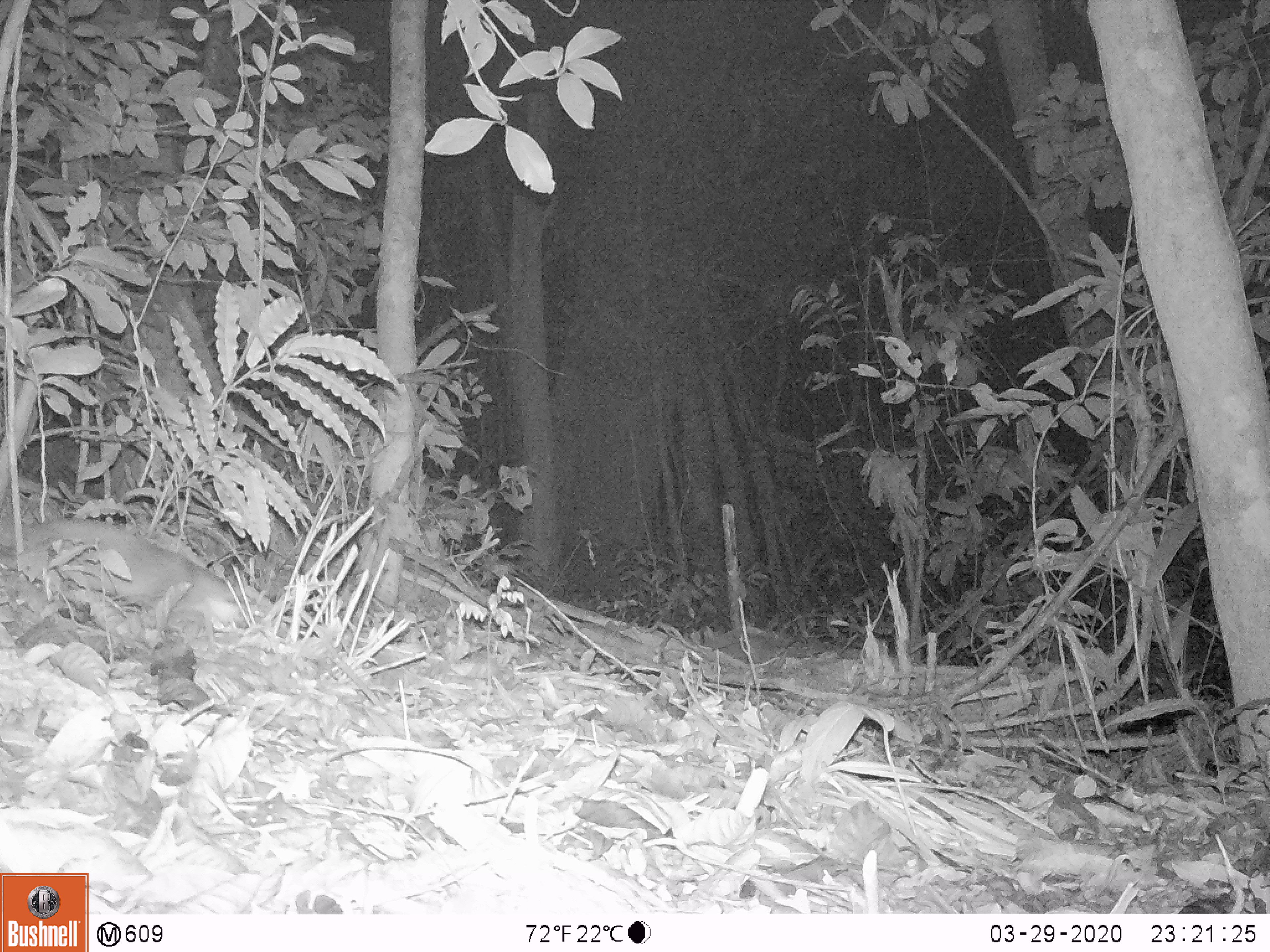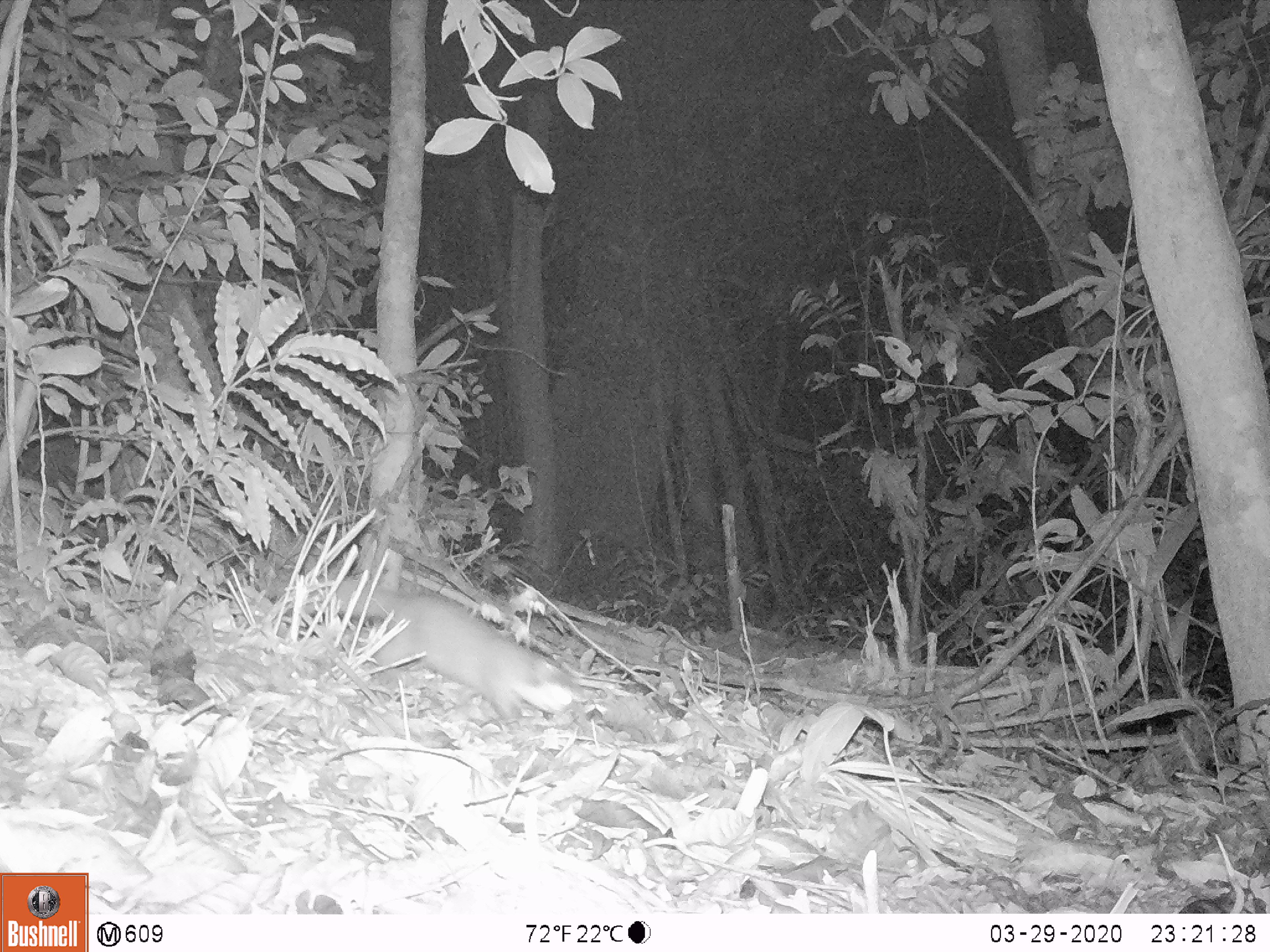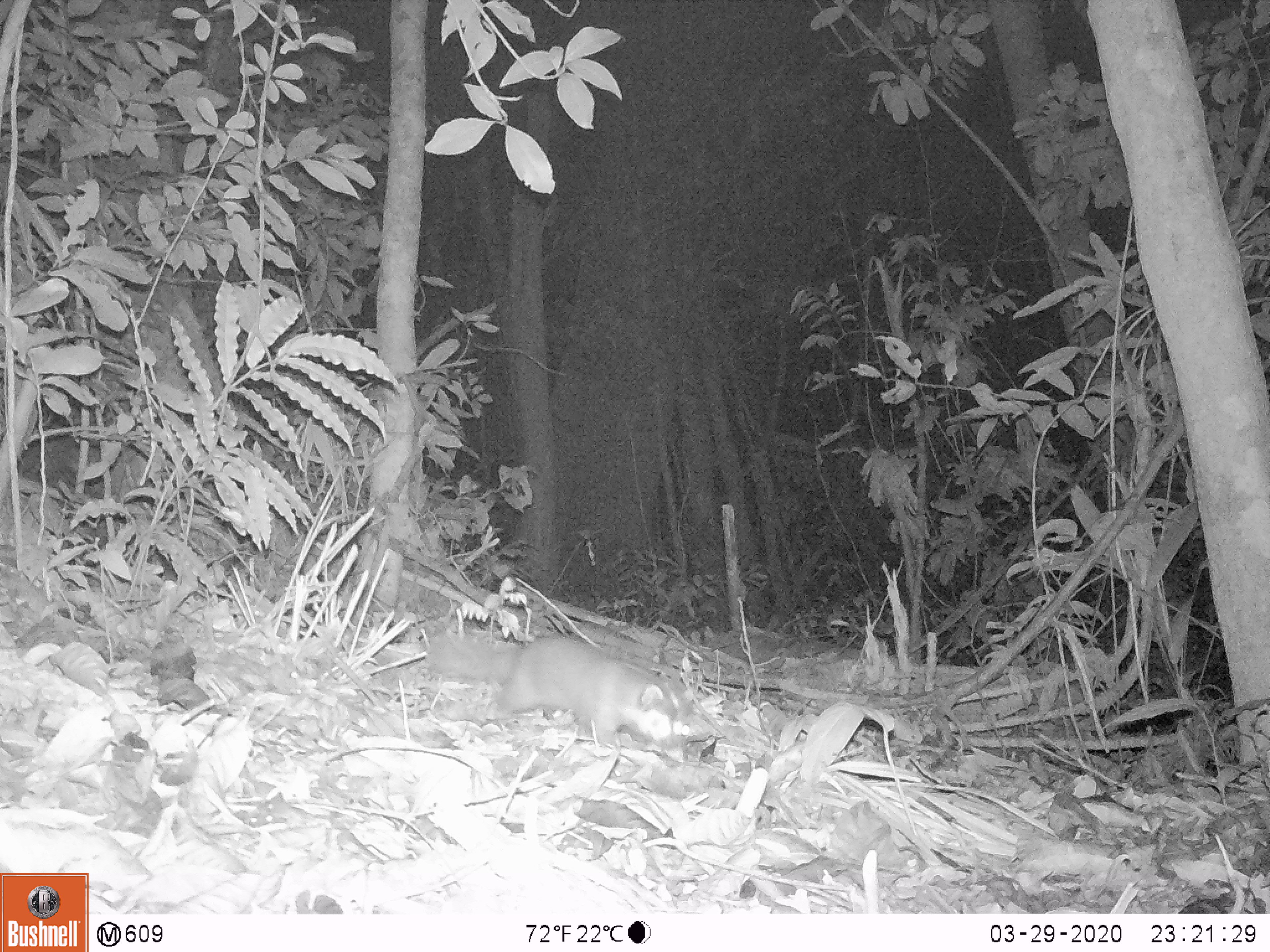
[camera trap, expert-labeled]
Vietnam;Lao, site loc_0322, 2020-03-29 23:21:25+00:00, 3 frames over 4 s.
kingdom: Animalia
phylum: Chordata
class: Mammalia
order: Carnivora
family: Mustelidae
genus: Melogale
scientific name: Melogale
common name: ferret badger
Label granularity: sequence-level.